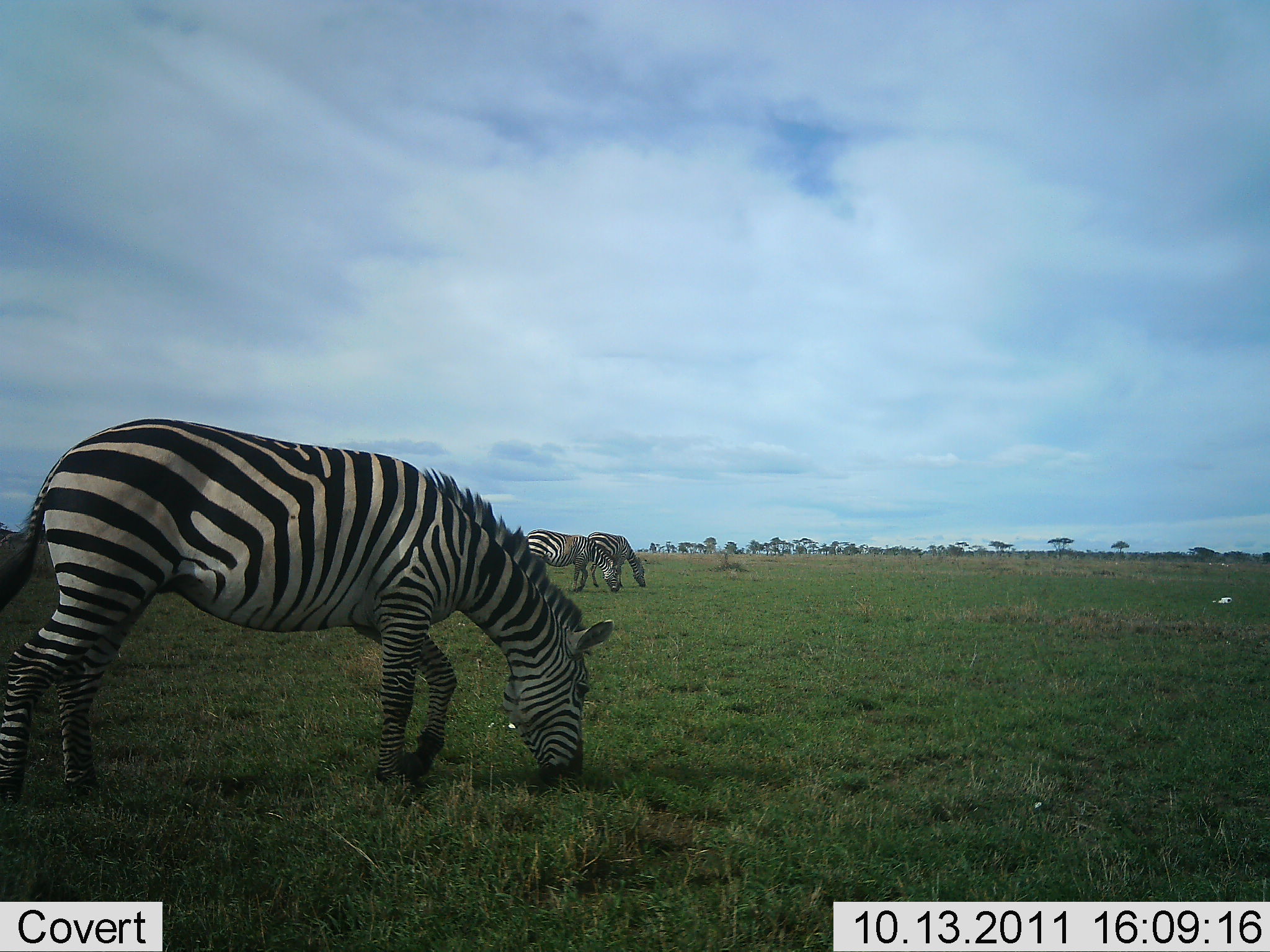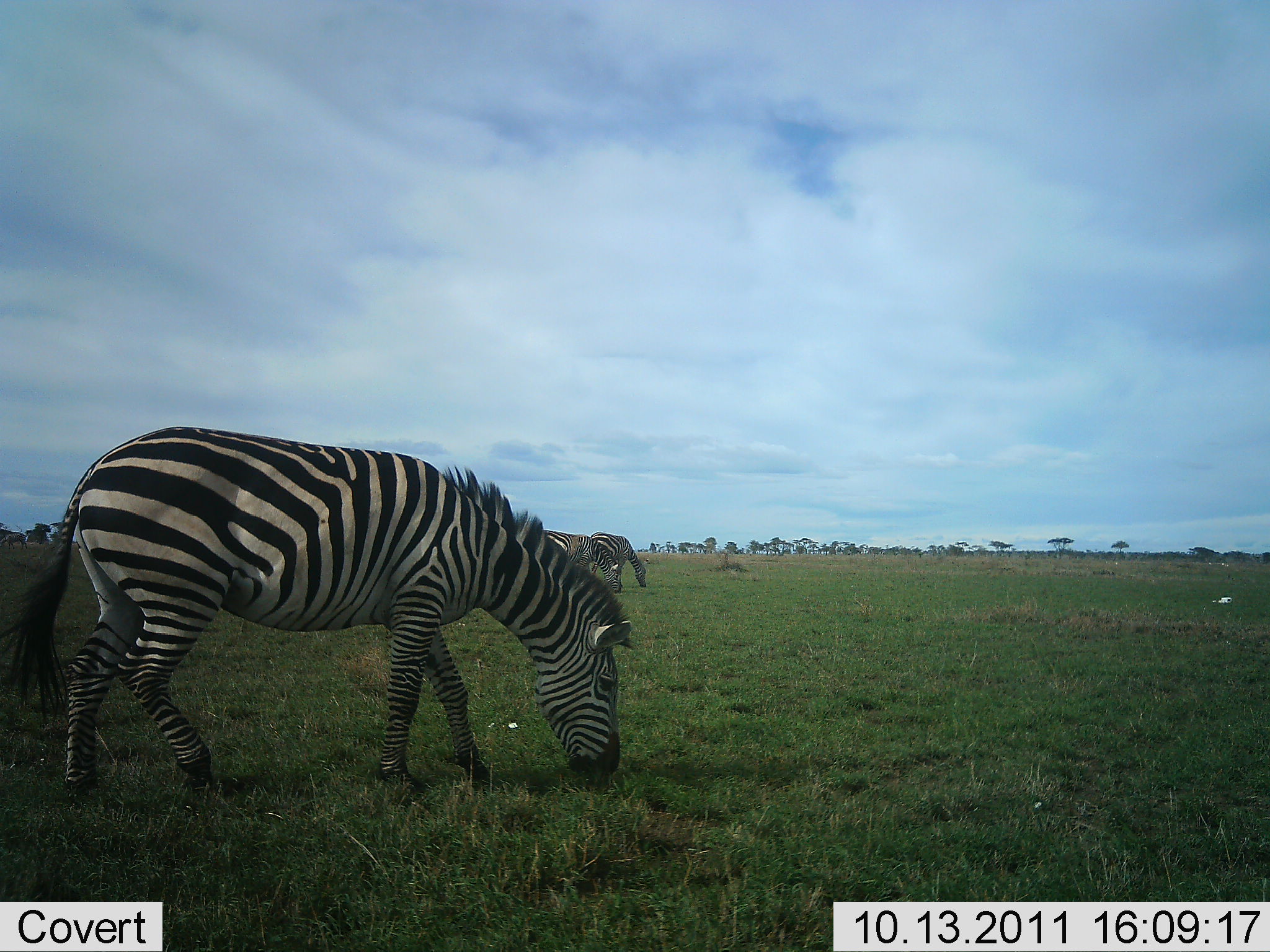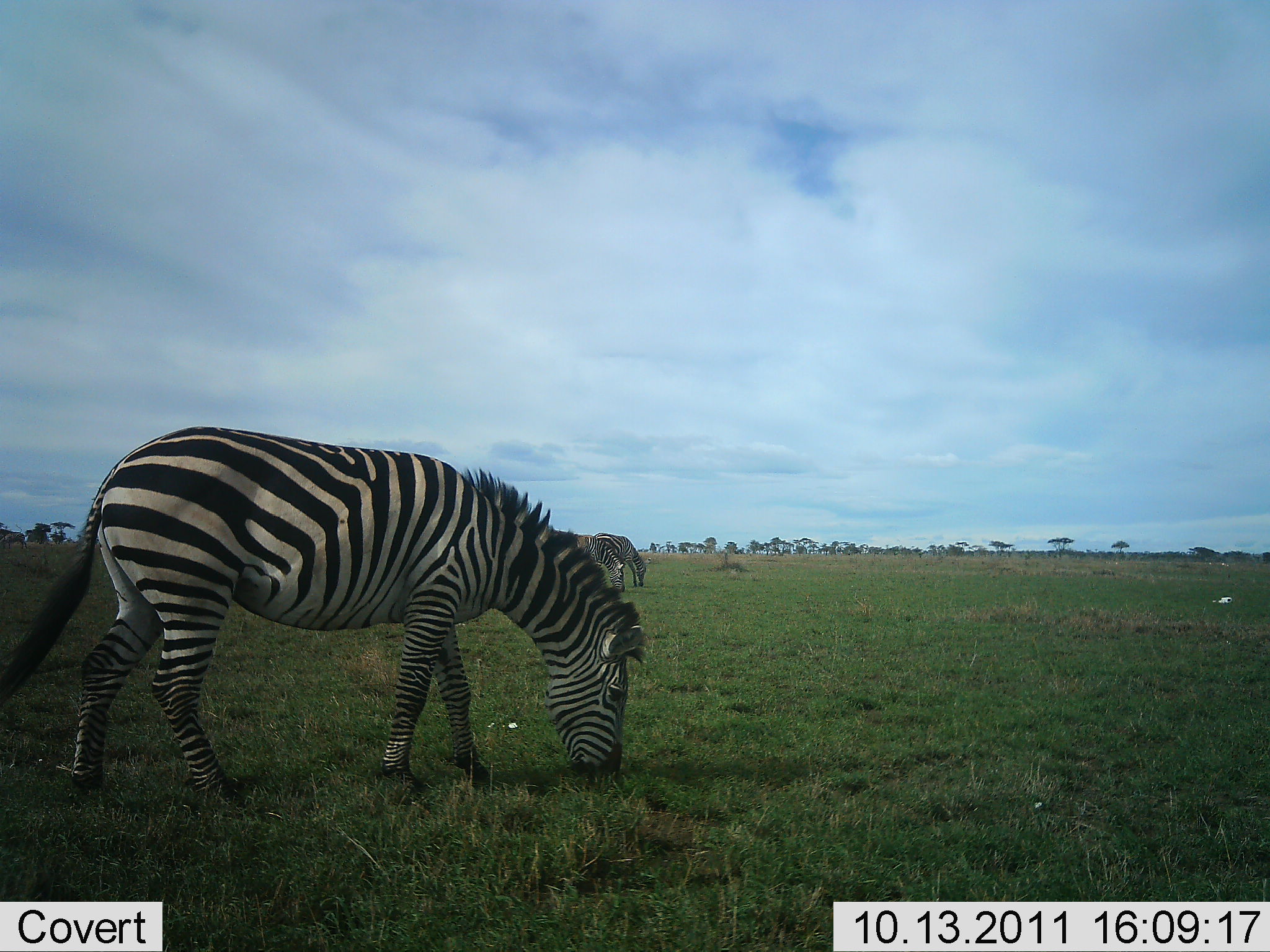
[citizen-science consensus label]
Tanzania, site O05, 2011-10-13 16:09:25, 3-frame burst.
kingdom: Animalia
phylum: Chordata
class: Mammalia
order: Perissodactyla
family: Equidae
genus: Equus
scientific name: Equus quagga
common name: plains zebra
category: zebra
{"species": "zebra (plains zebra) (Equus quagga)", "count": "3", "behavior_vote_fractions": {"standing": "25%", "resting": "0%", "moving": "25%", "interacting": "0%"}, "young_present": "0%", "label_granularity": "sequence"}